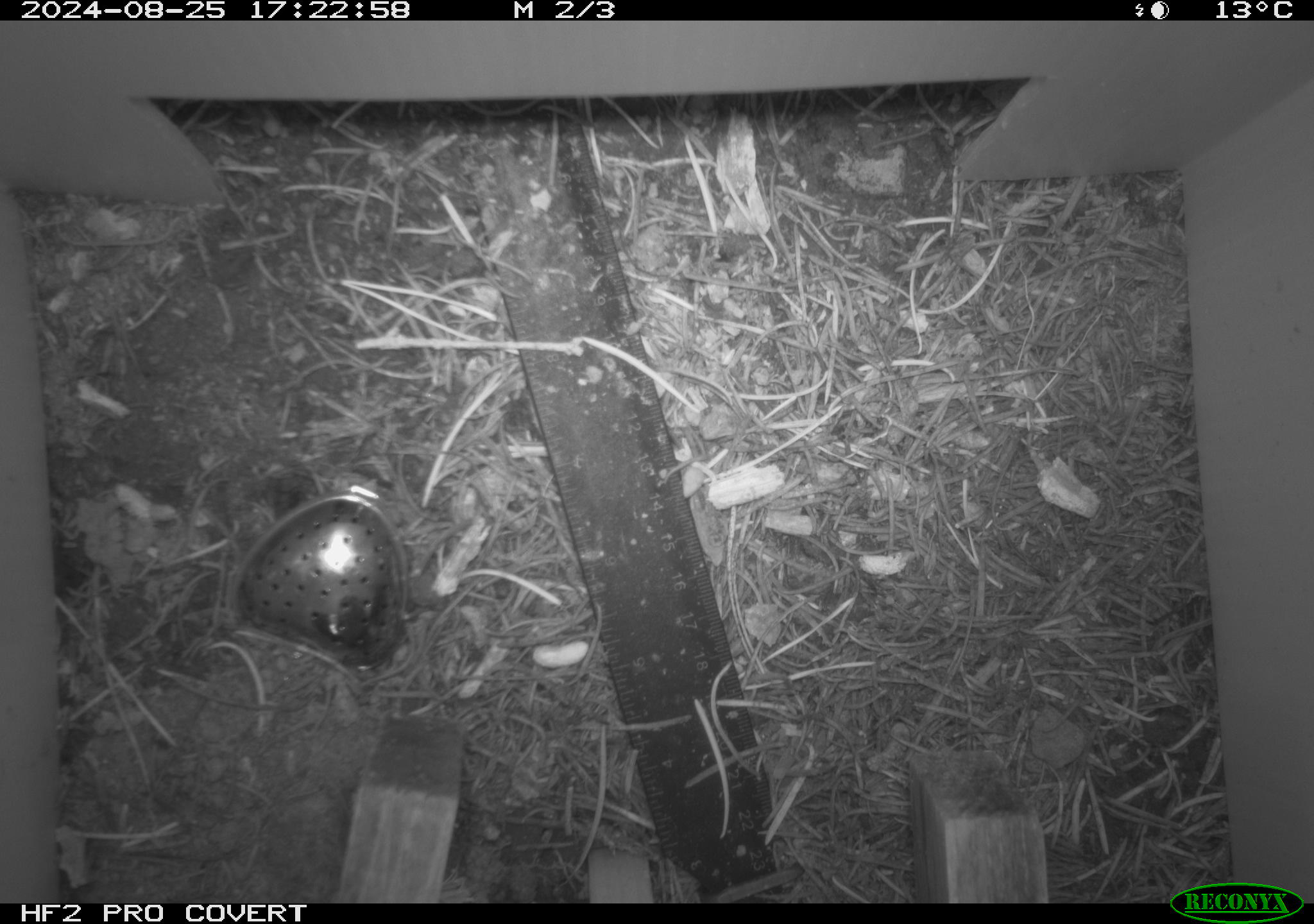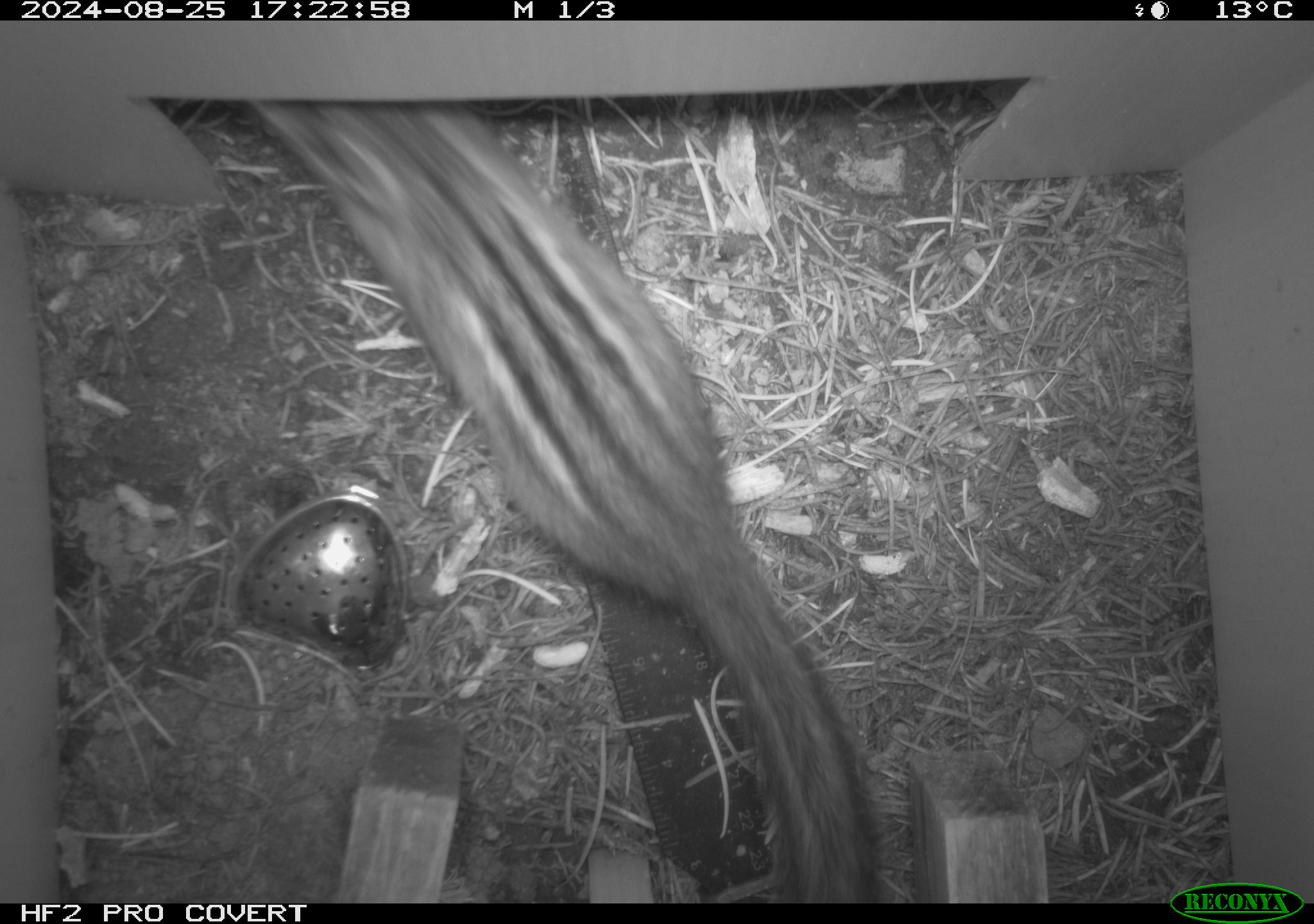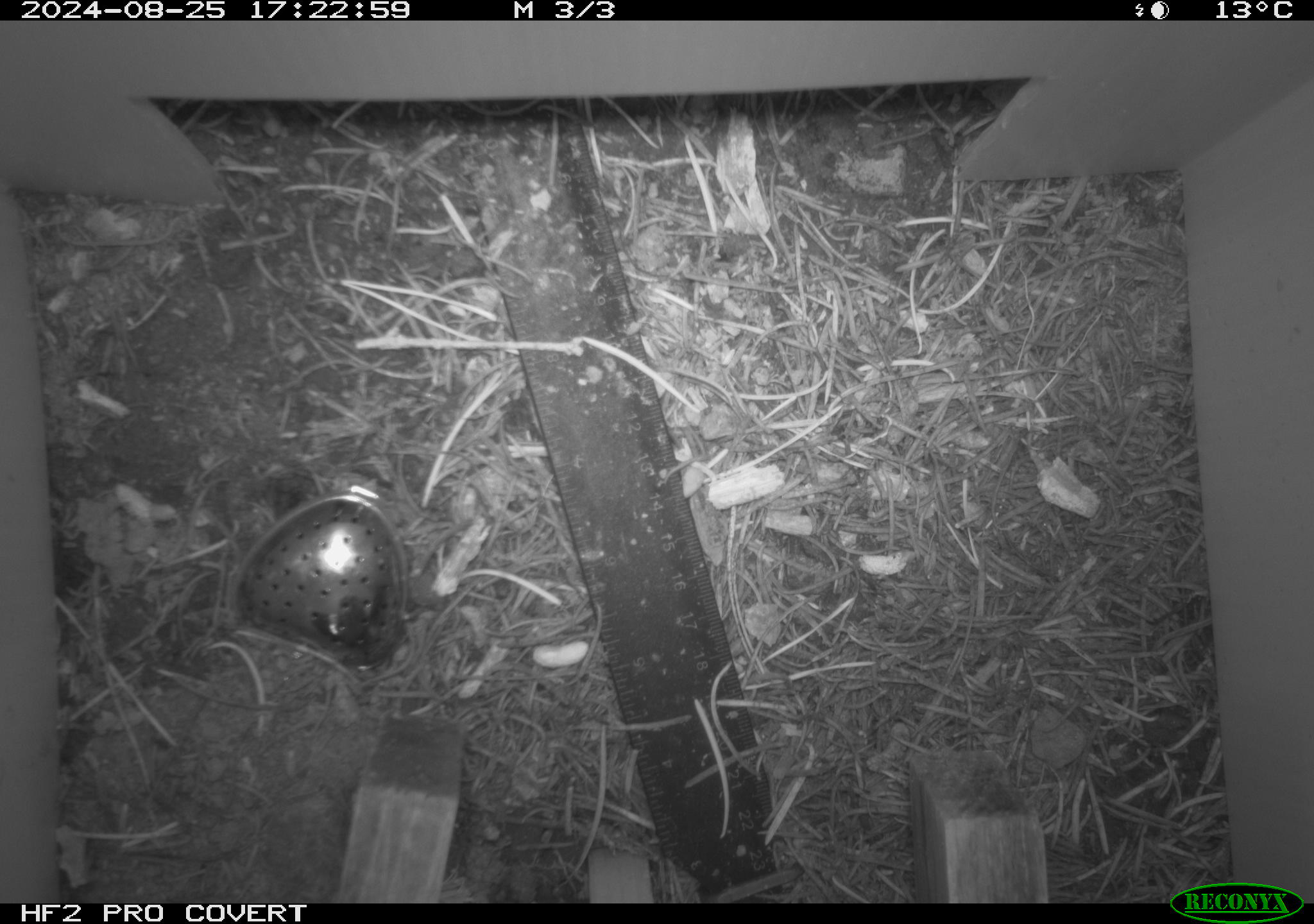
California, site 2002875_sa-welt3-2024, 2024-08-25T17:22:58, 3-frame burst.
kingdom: Animalia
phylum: Chordata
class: Mammalia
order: Rodentia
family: Sciuridae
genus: Neotamias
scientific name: Neotamias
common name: western chipmunks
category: neotamias species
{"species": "neotamias species (western chipmunks) (Neotamias)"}